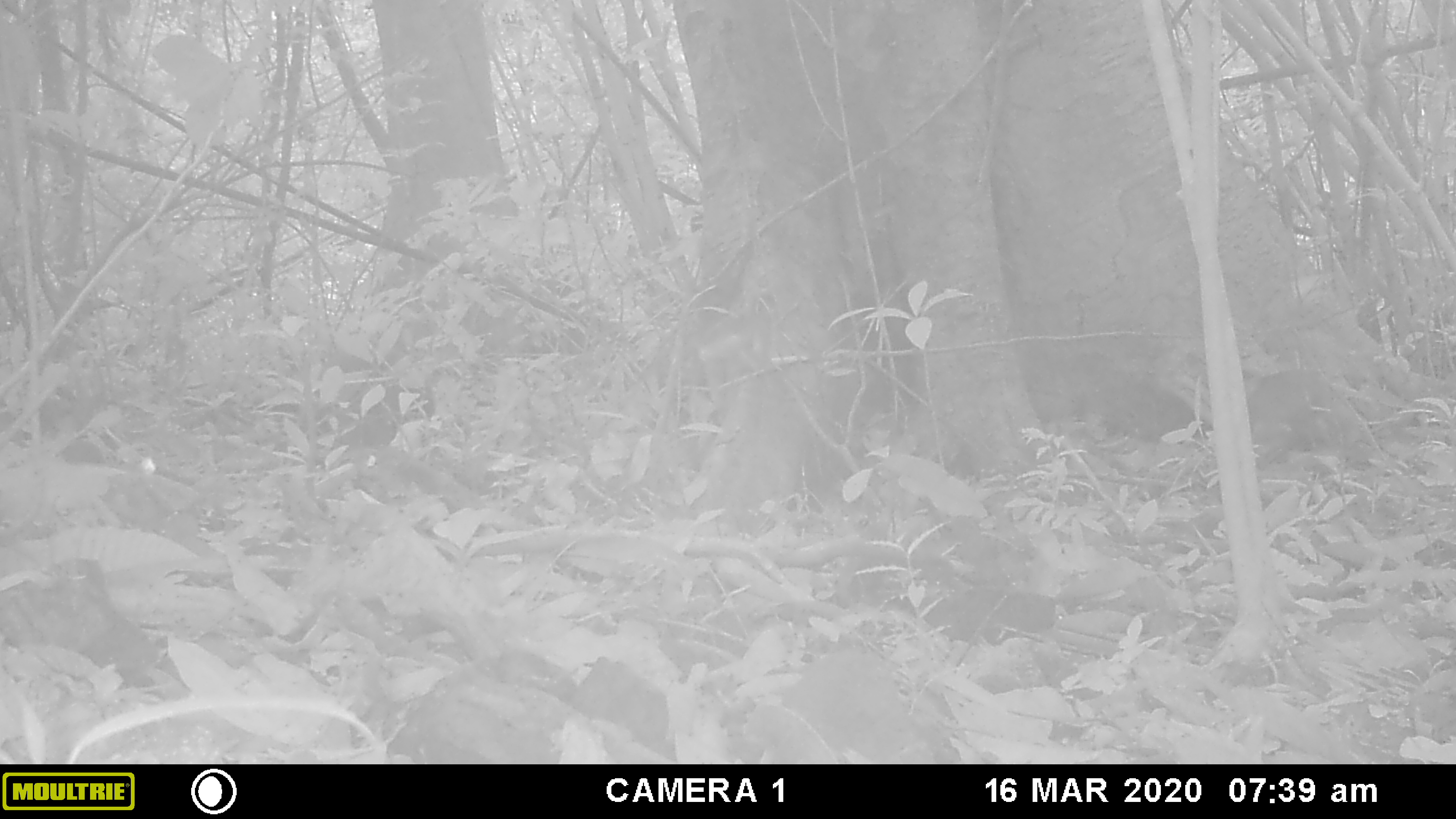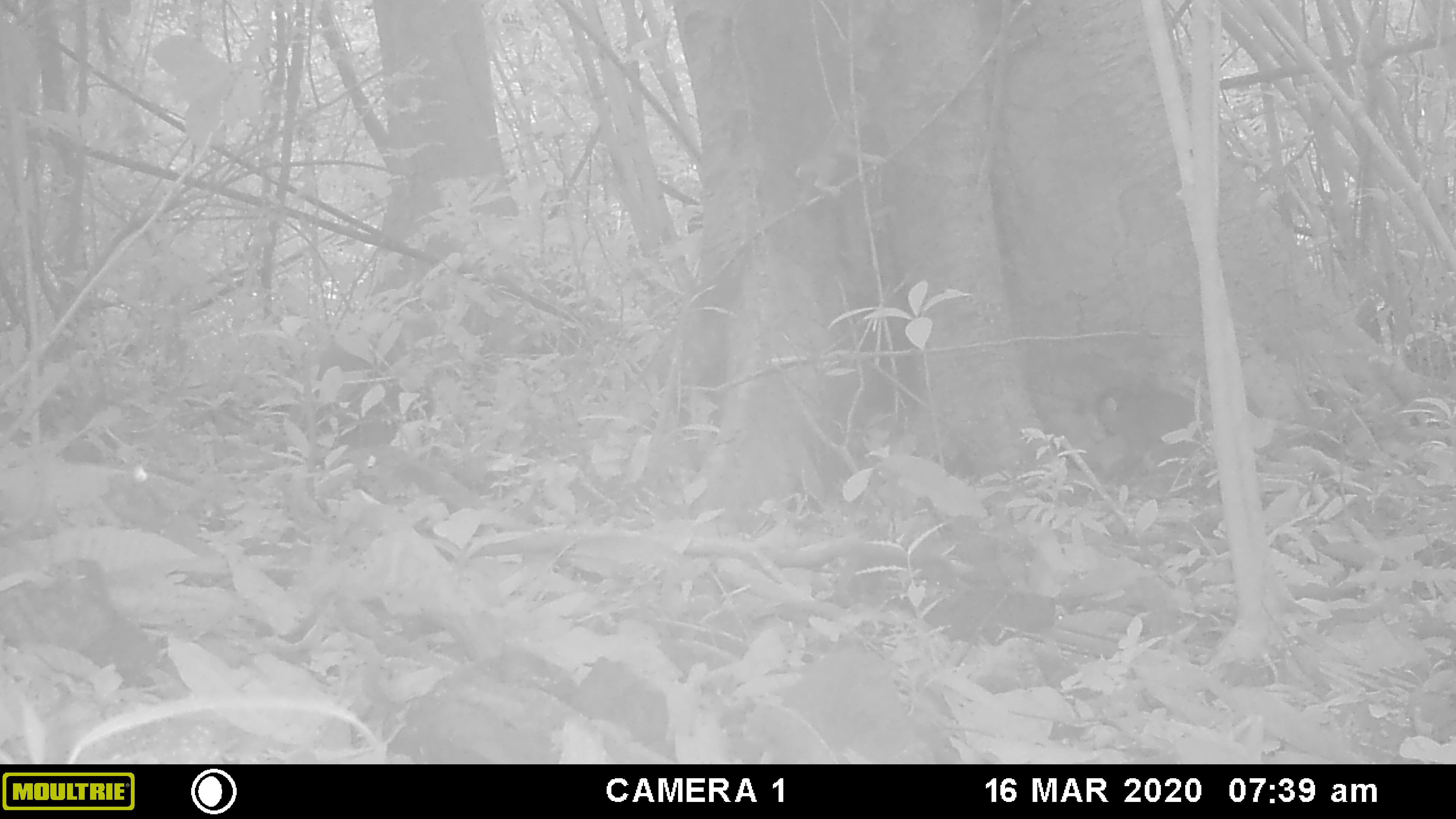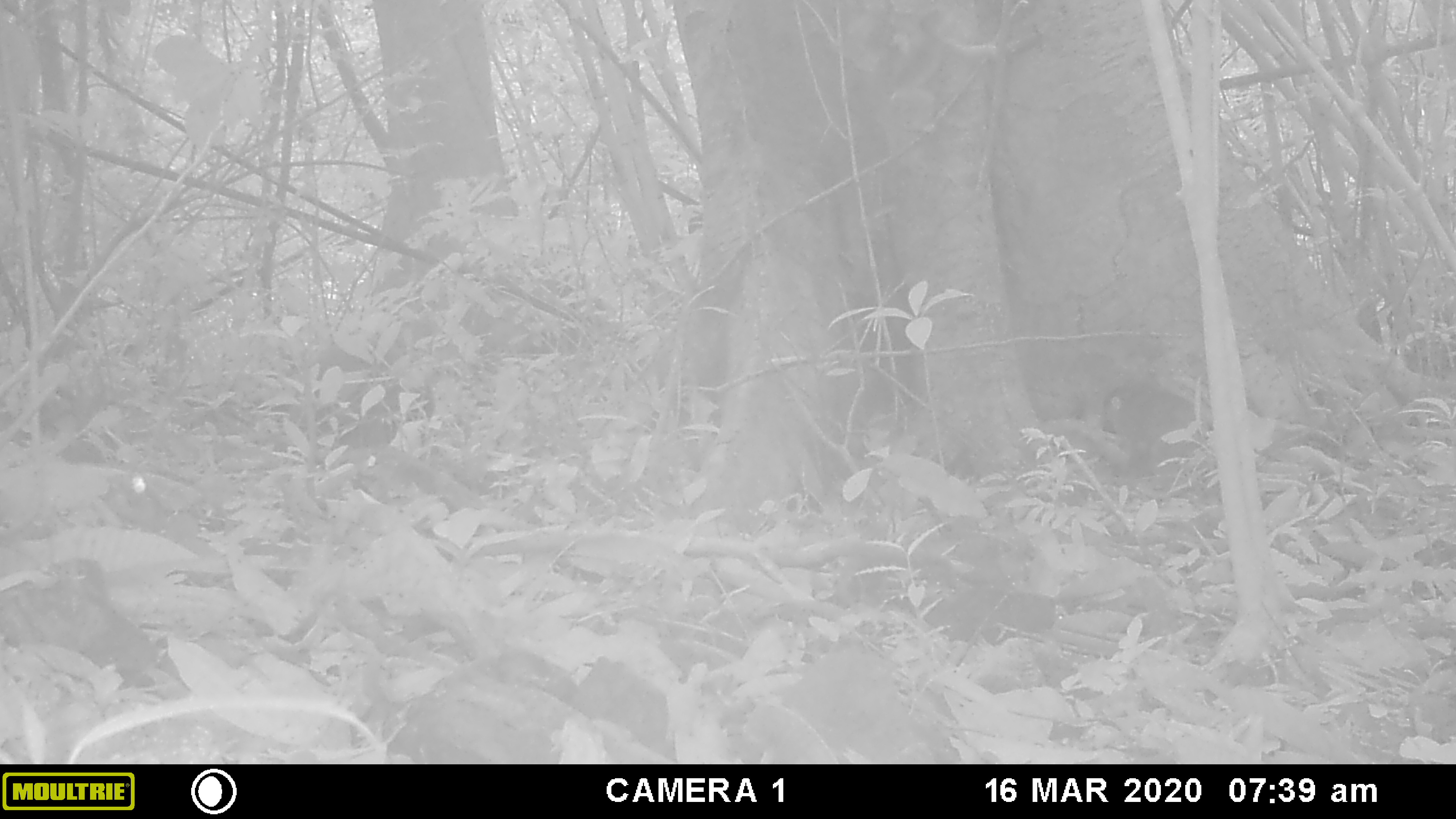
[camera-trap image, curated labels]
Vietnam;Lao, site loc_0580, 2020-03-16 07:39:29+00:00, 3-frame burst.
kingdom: Animalia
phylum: Chordata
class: Mammalia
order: Primates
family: Cercopithecidae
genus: Macaca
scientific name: Macaca arctoides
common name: stump-tailed macaque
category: stump tailed macaque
Stump tailed macaque (stump-tailed macaque) (Macaca arctoides). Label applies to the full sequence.